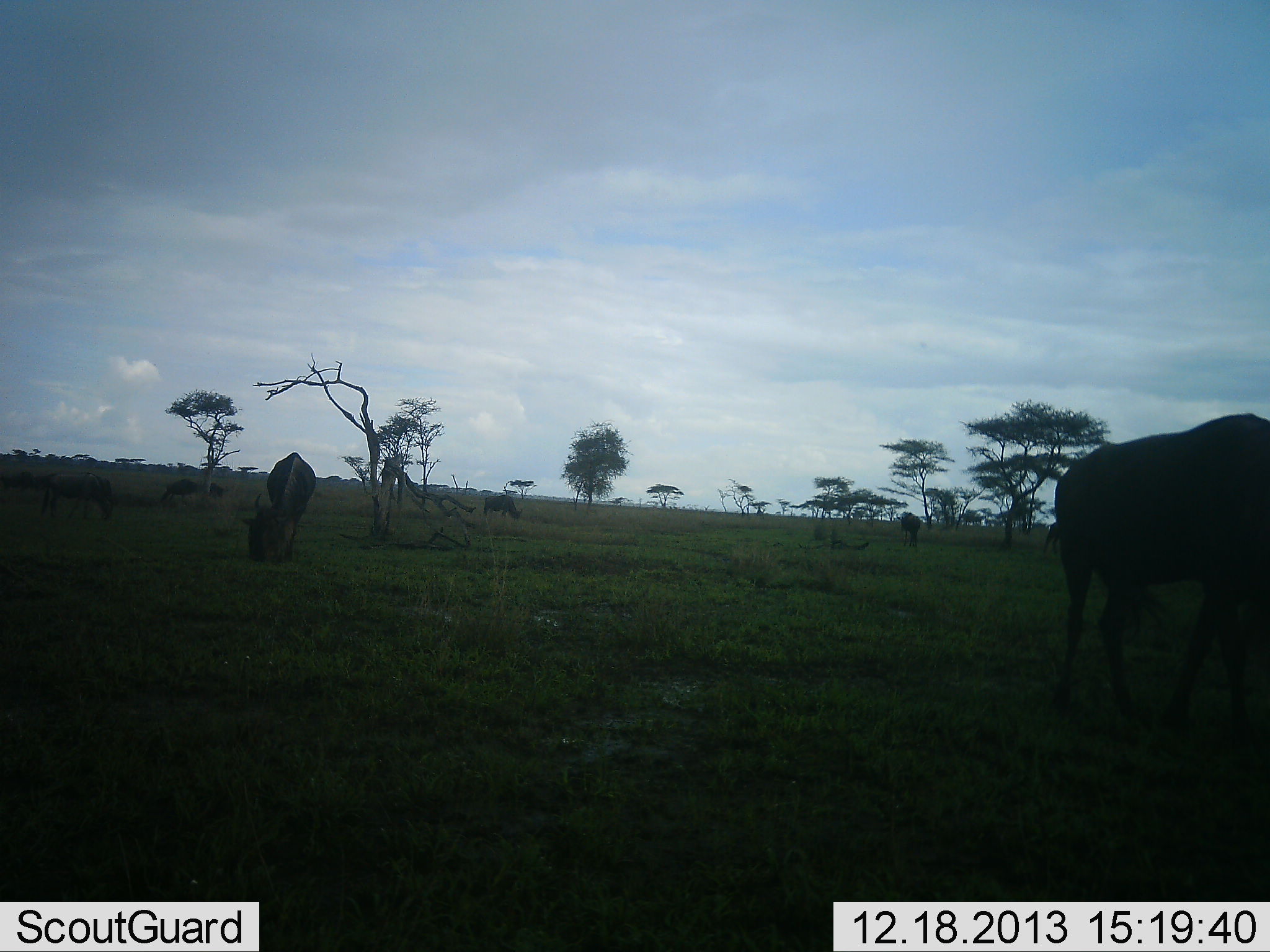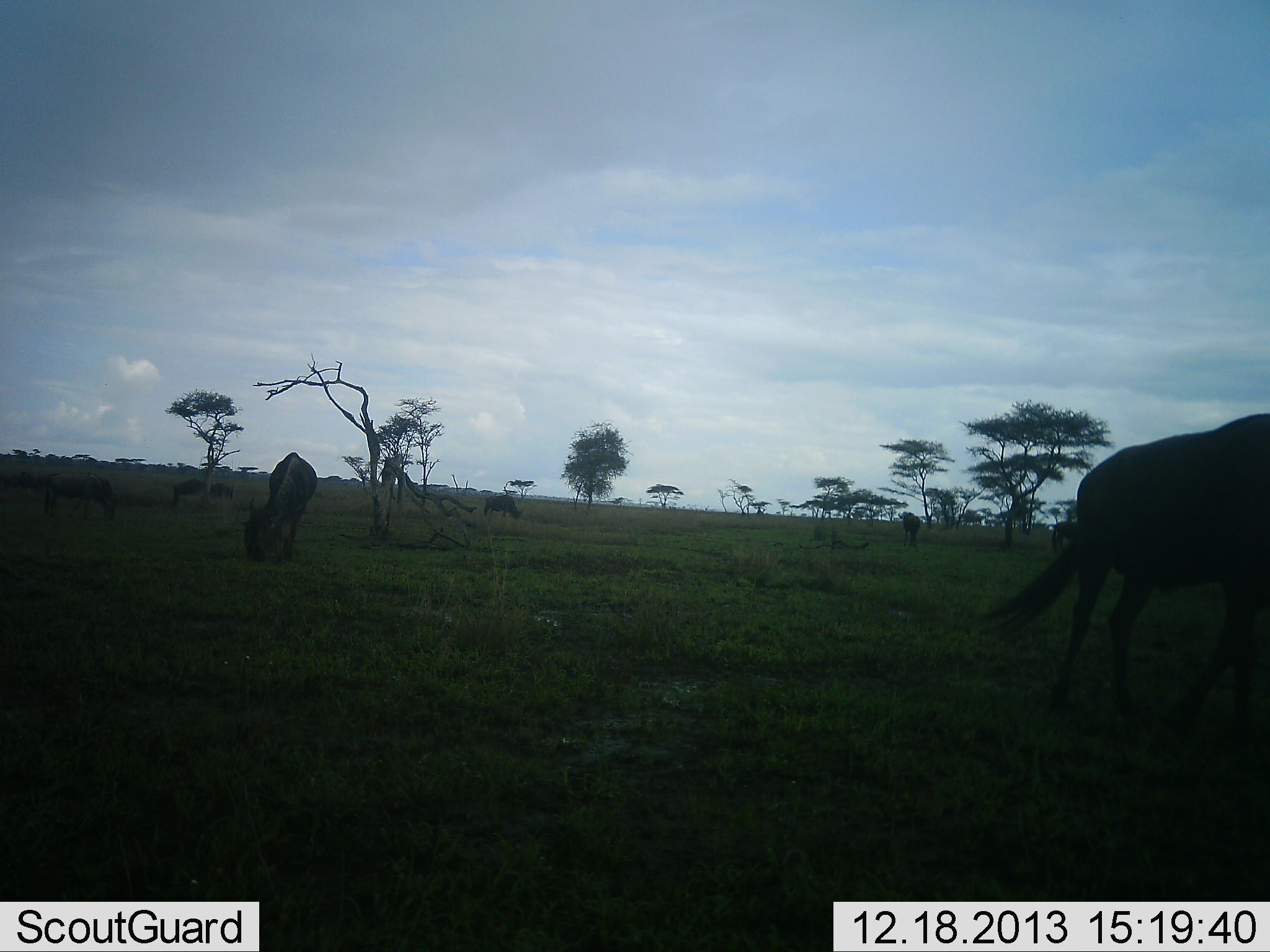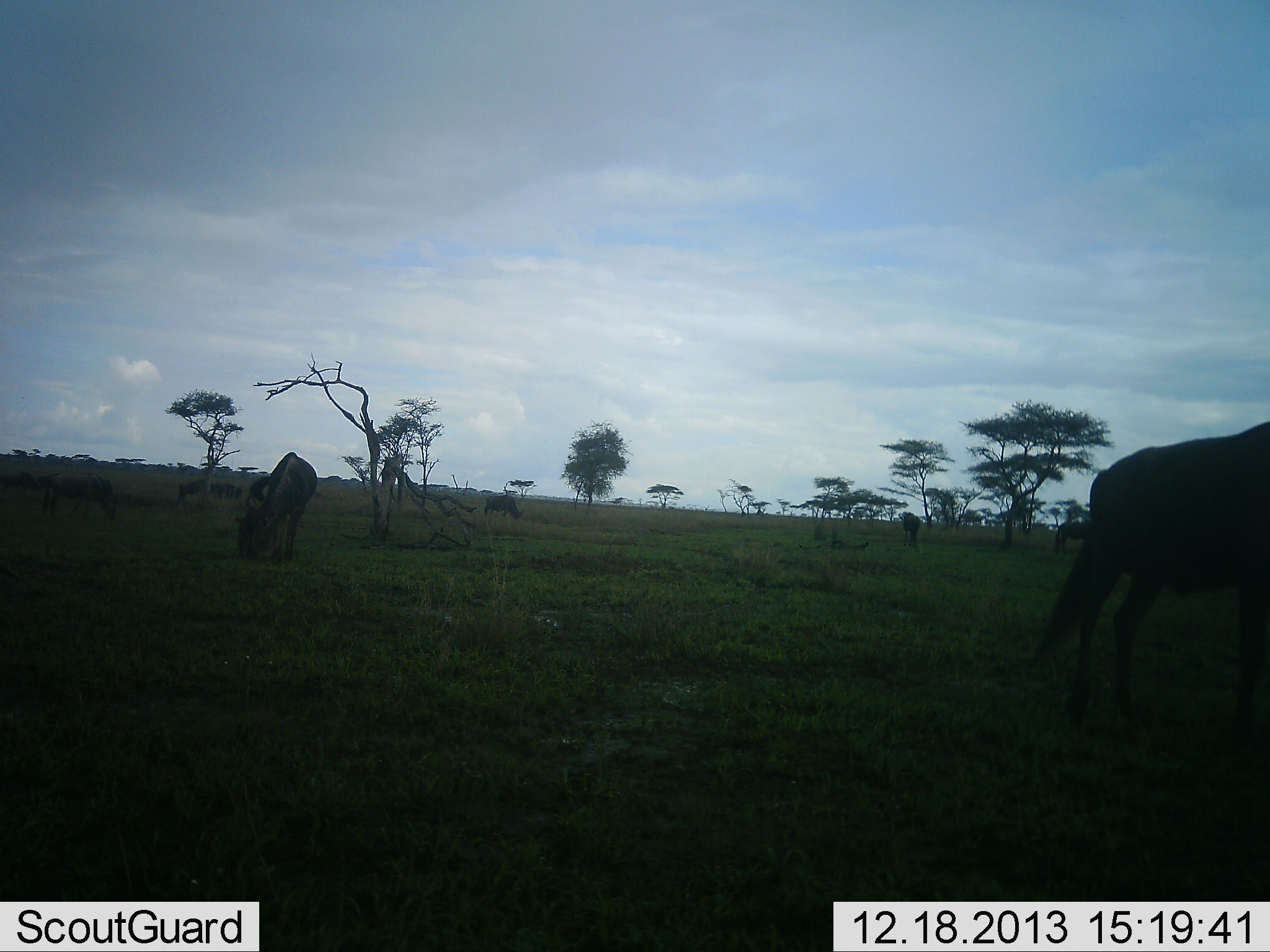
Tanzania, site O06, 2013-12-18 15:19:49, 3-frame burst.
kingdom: Animalia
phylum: Chordata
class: Mammalia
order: Artiodactyla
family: Bovidae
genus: Connochaetes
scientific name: Connochaetes taurinus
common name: blue wildebeest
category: wildebeest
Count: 6.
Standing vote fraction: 30%.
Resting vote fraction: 0%.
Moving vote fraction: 30%.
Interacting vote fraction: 0%.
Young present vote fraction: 0%.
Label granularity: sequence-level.